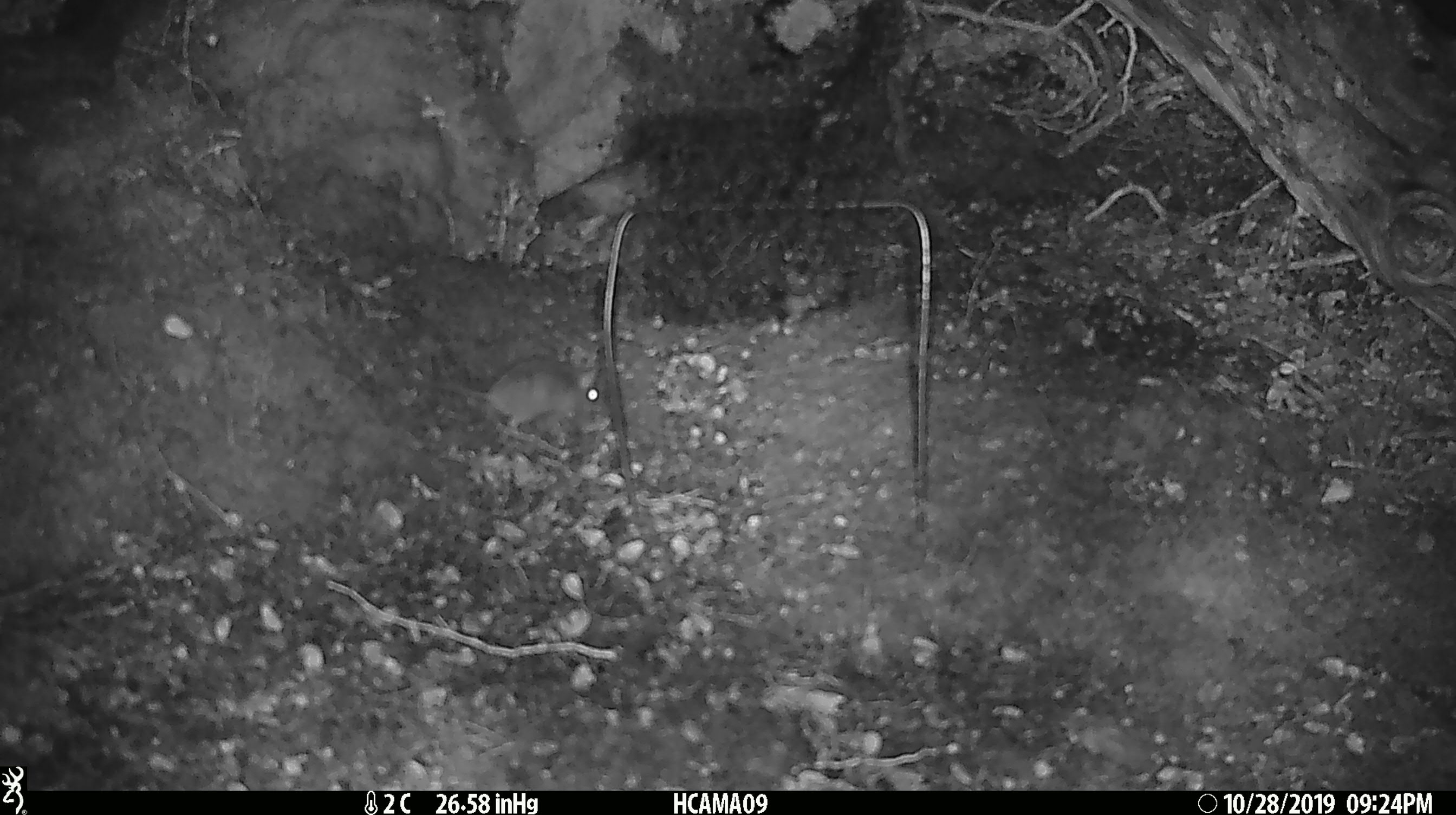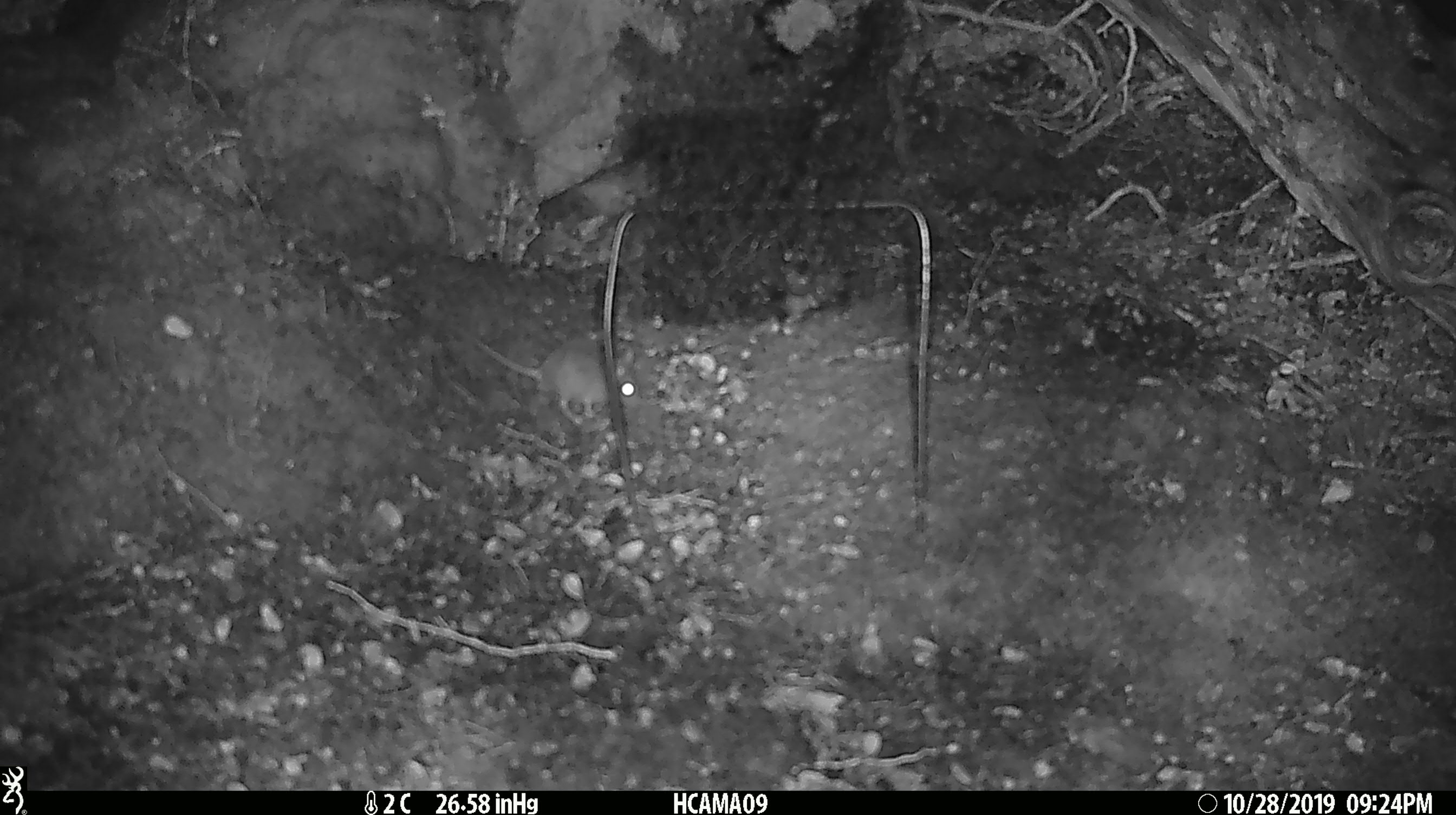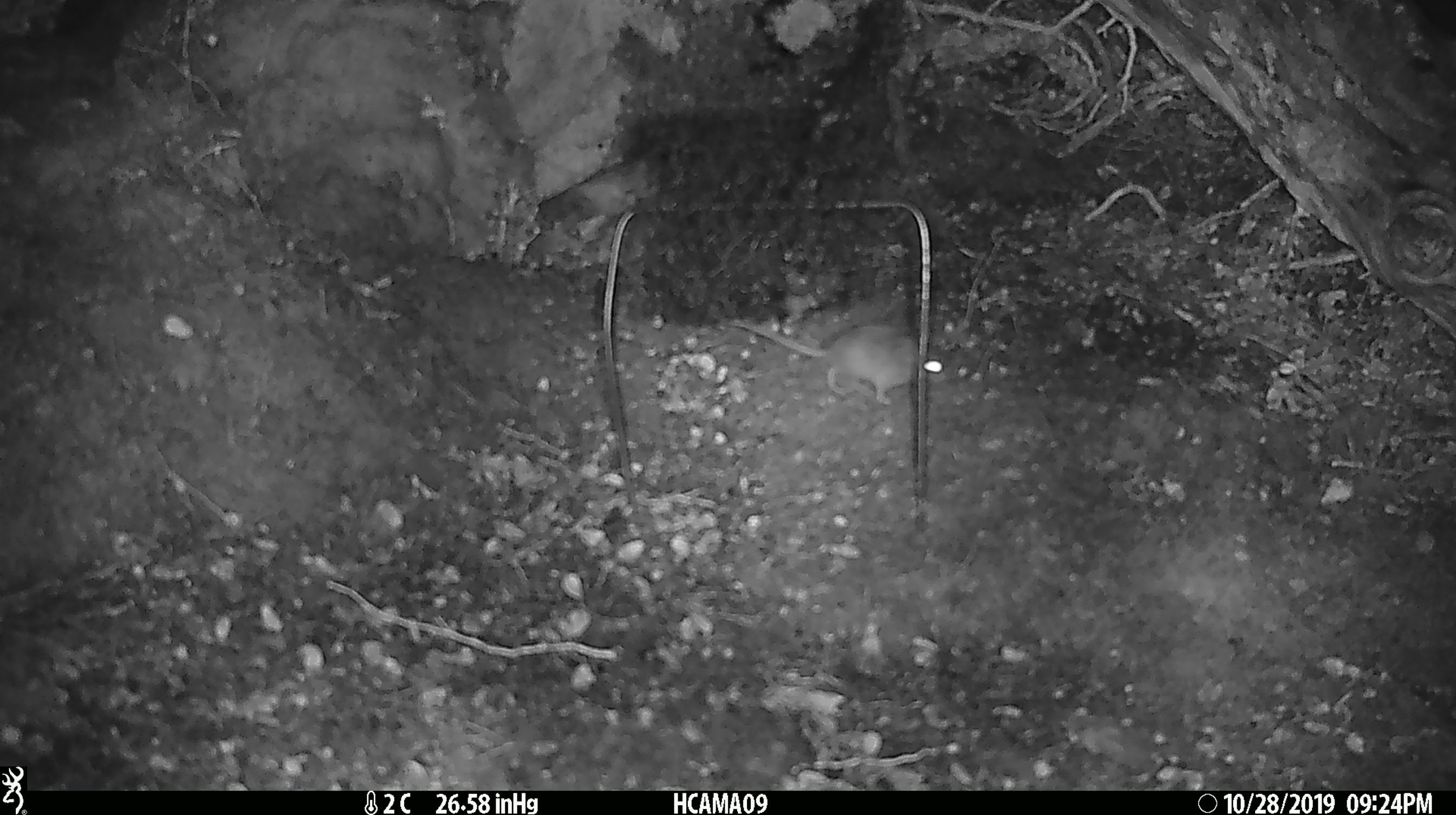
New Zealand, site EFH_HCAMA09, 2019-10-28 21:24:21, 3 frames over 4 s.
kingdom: Animalia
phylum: Chordata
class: Mammalia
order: Rodentia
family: Muridae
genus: Mus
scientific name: Mus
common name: mouse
Mouse (Mus).